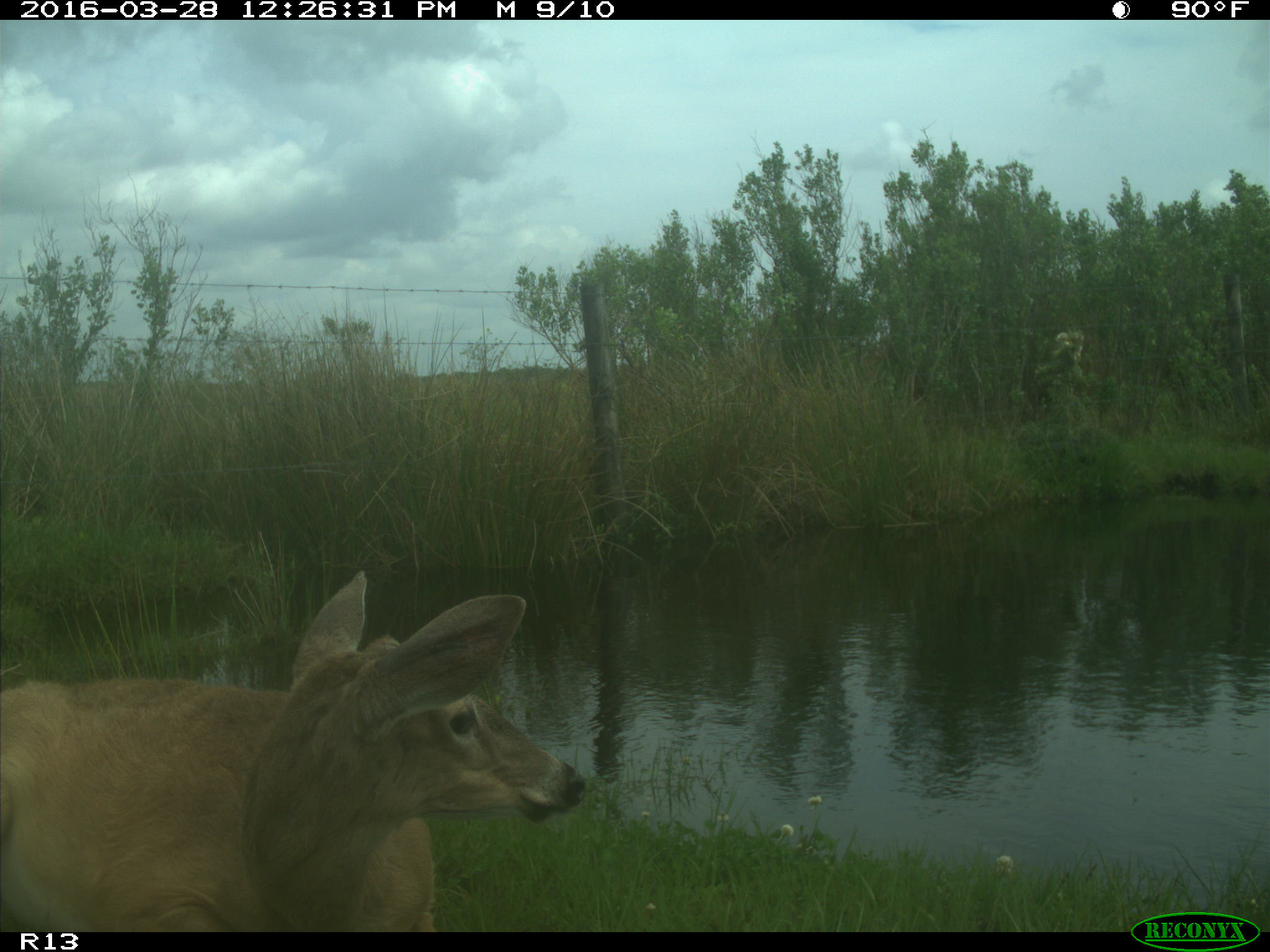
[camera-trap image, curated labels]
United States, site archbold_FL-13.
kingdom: Animalia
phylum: Chordata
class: Mammalia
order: Artiodactyla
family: Cervidae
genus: Odocoileus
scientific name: Odocoileus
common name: deer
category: unidentified deer